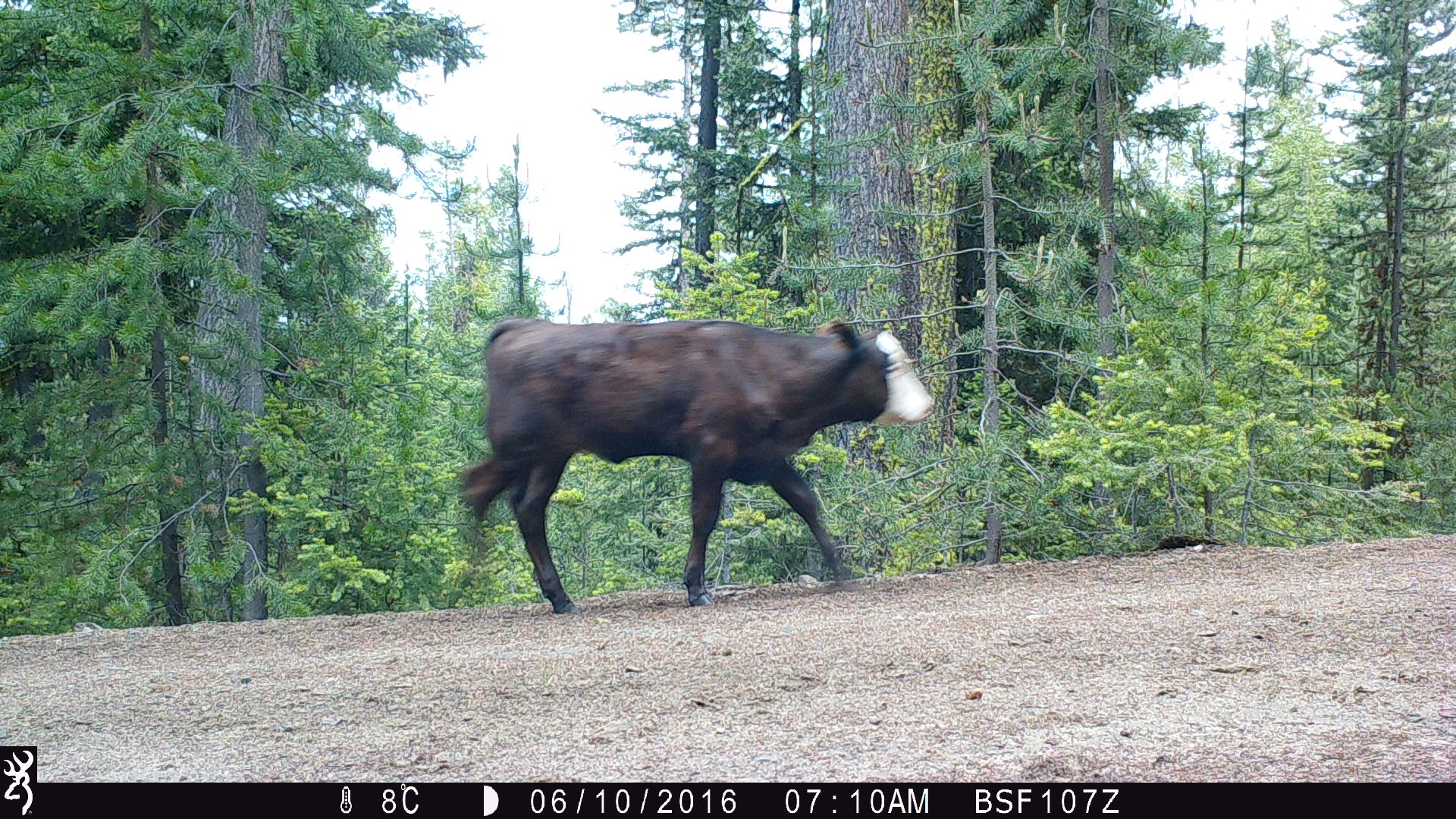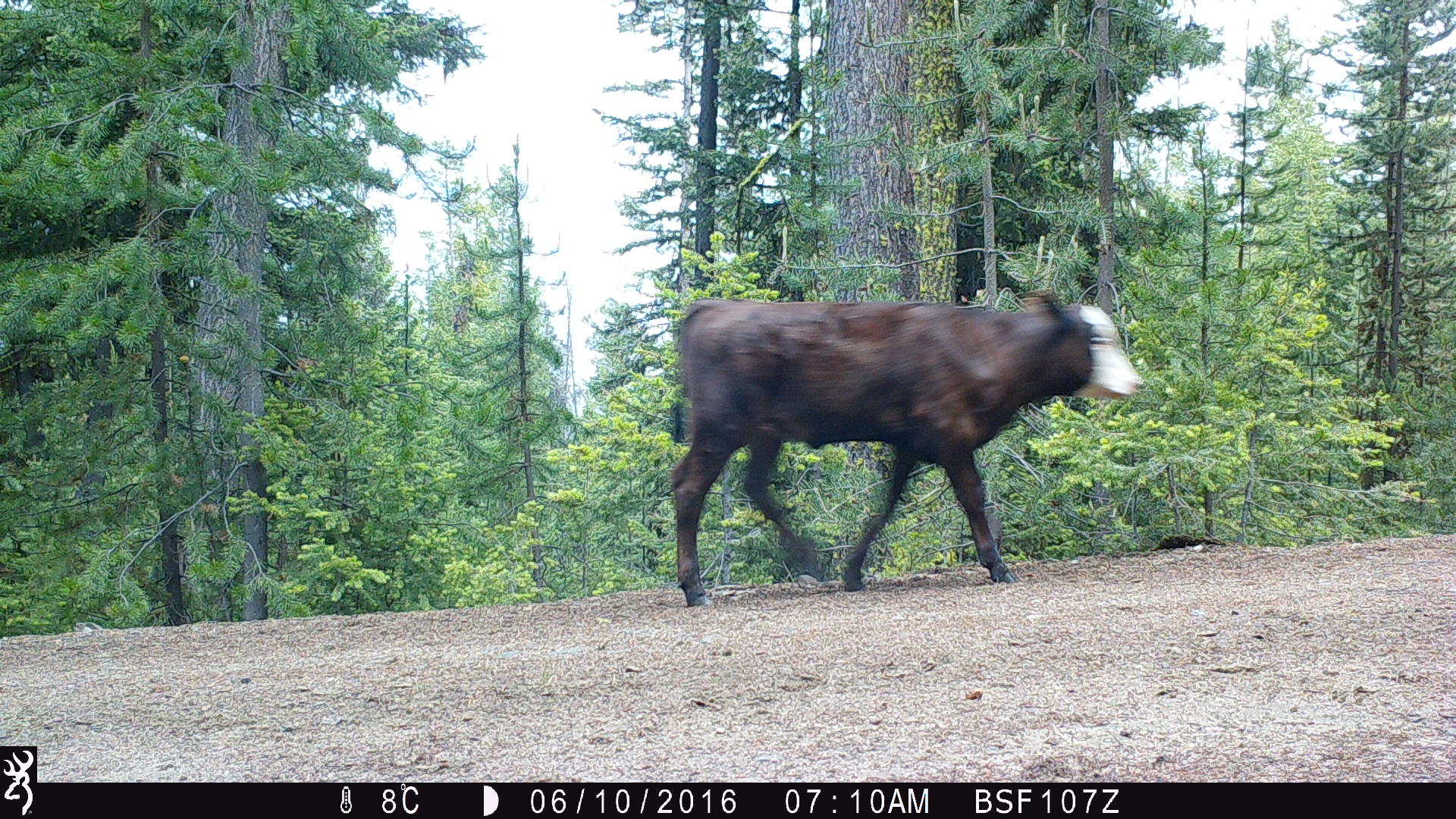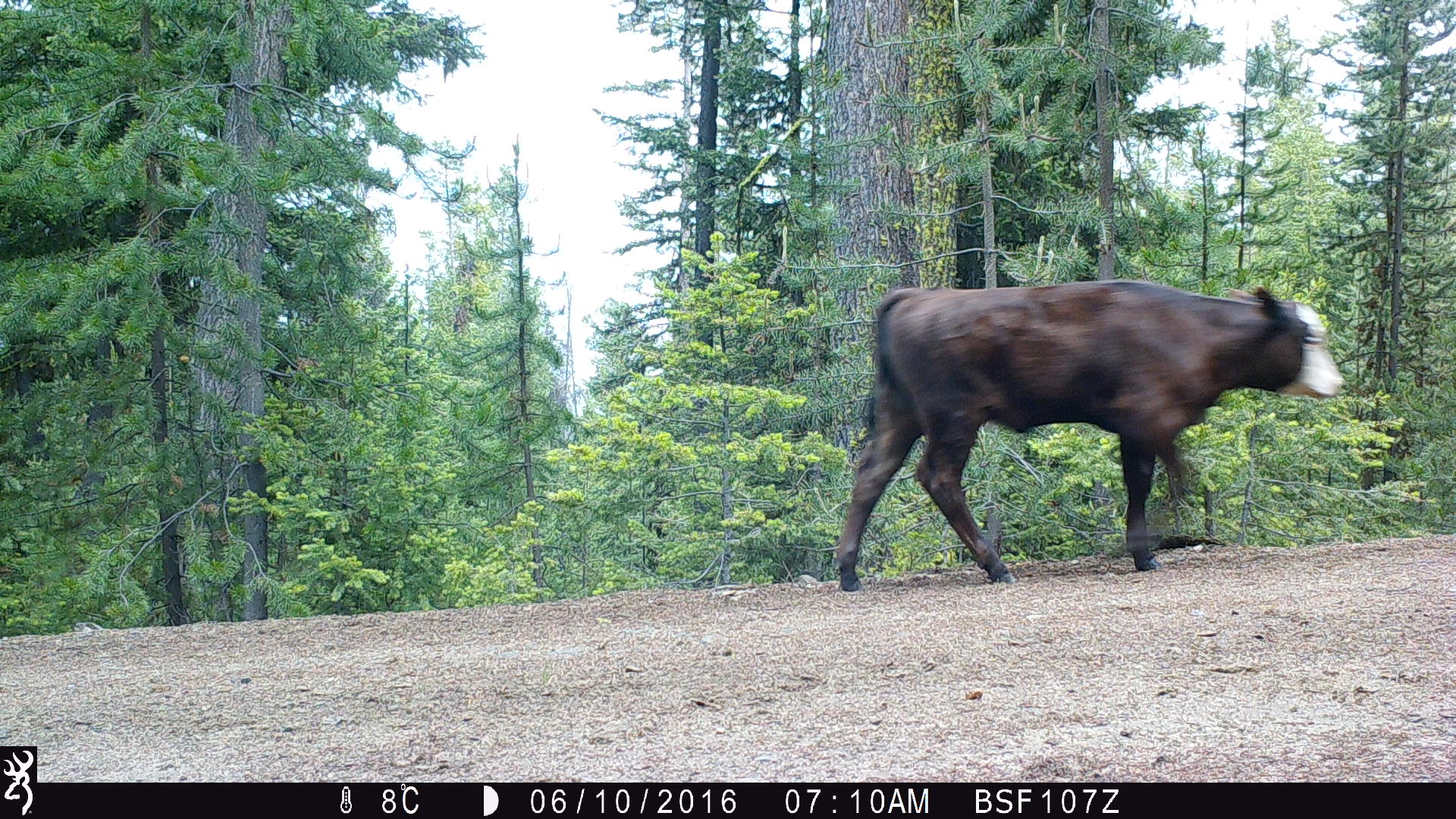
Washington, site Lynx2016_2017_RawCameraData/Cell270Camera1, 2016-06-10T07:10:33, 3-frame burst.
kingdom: Animalia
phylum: Chordata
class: Mammalia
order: Artiodactyla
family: Bovidae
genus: Bos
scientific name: Bos taurus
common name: domestic cattle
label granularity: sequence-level